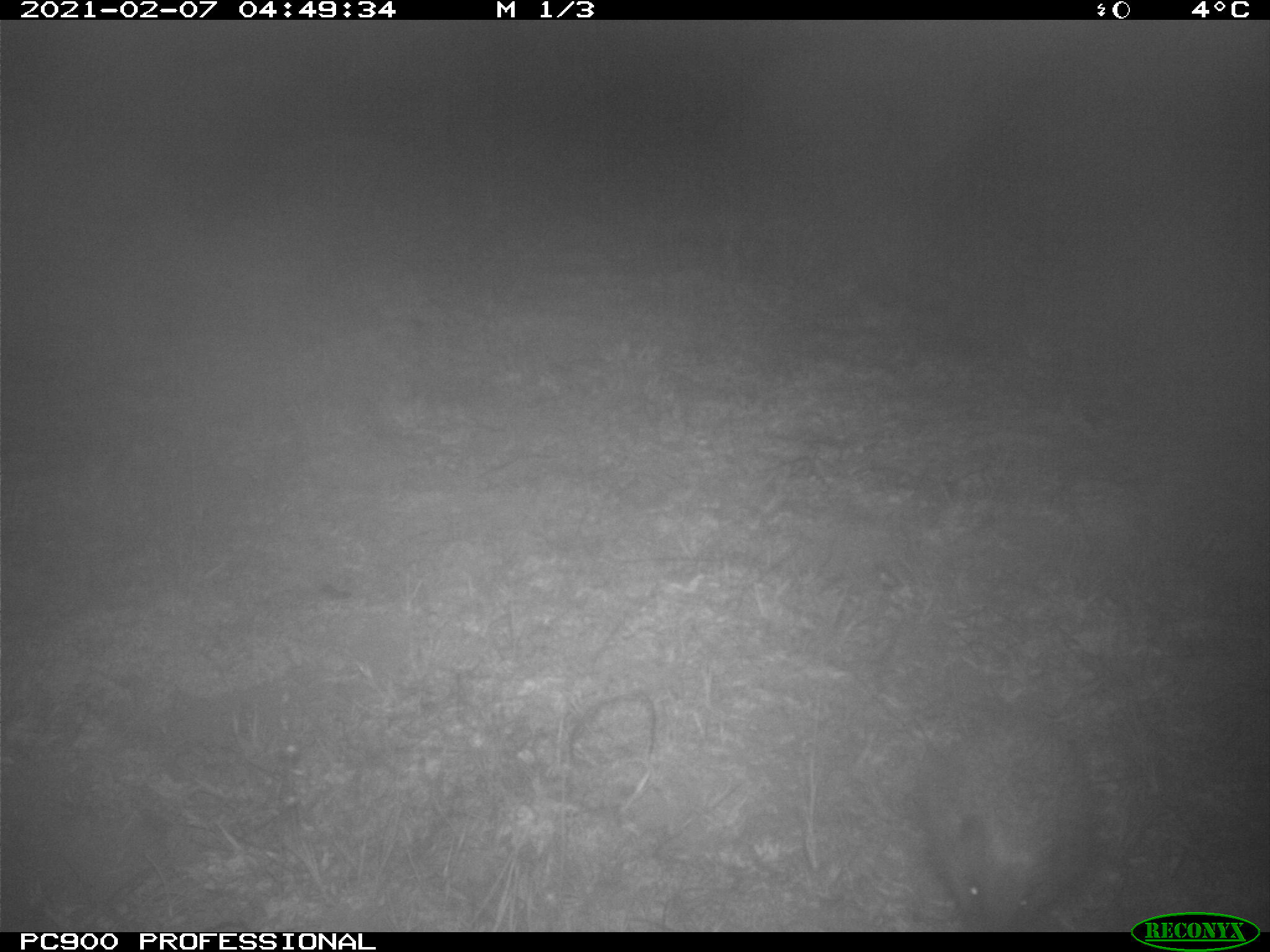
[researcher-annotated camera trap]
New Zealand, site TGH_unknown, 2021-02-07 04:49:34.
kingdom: Animalia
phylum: Chordata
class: Mammalia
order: Eulipotyphla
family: Erinaceidae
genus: Erinaceus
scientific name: Erinaceus europaeus europaeus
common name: european hedgehog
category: hedgehog